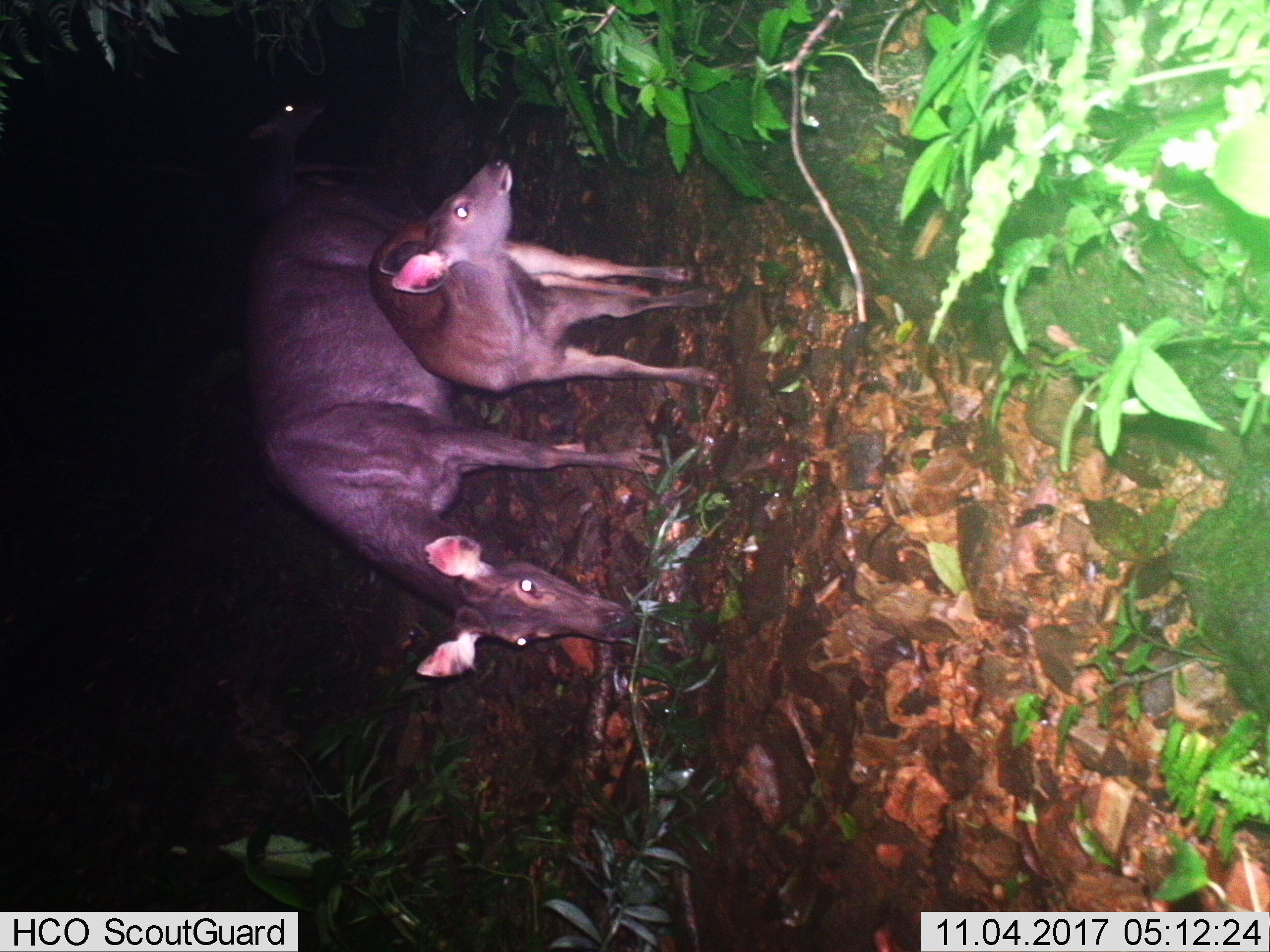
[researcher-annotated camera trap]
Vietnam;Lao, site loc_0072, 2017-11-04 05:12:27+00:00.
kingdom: Animalia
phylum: Chordata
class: Mammalia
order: Artiodactyla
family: Cervidae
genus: Rusa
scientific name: Rusa unicolor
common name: sambar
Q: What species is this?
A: Sambar (Rusa unicolor).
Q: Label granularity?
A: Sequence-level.